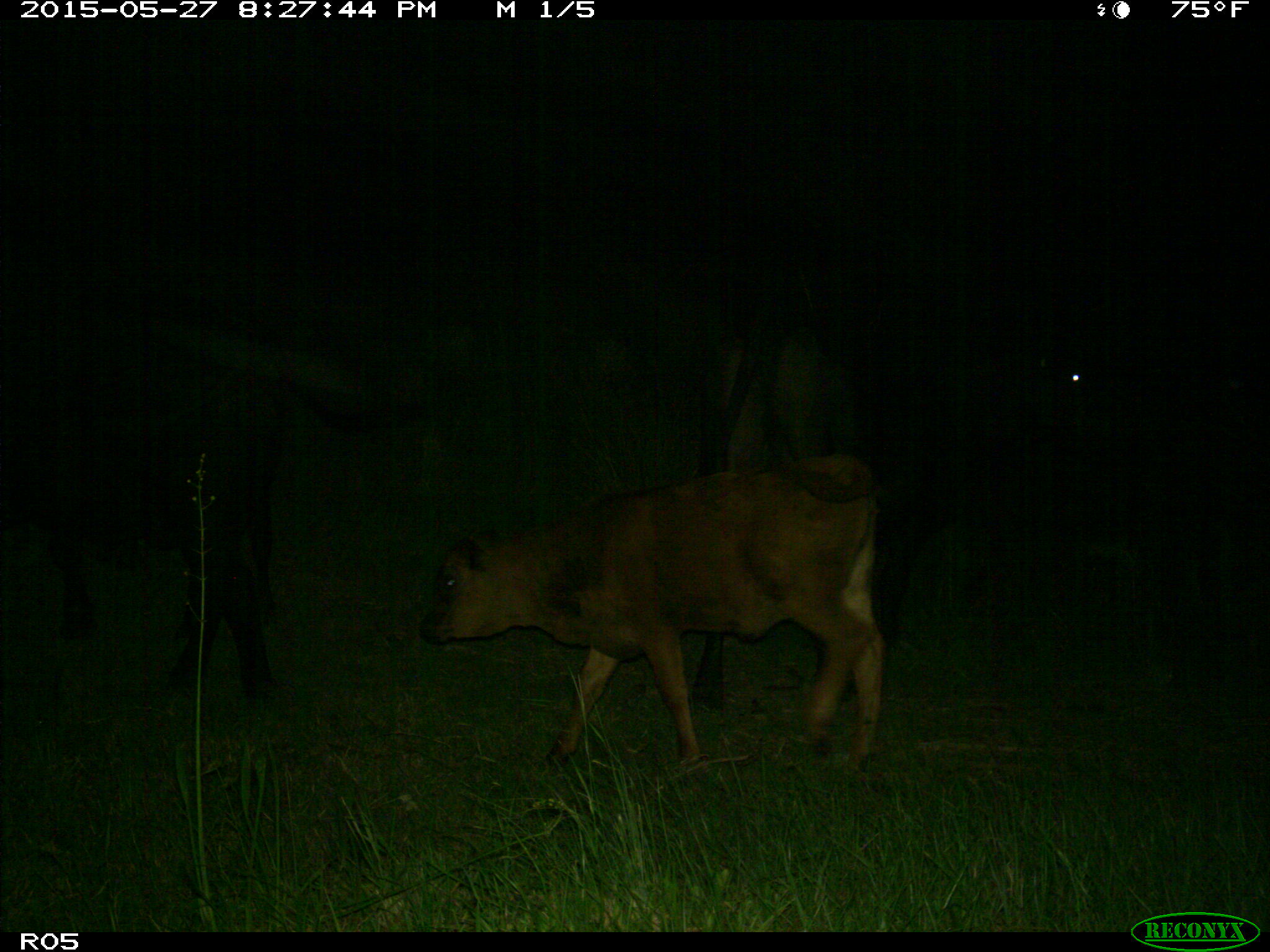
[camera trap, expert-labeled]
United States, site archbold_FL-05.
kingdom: Animalia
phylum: Chordata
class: Mammalia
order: Artiodactyla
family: Bovidae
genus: Bos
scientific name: Bos taurus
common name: domestic cow